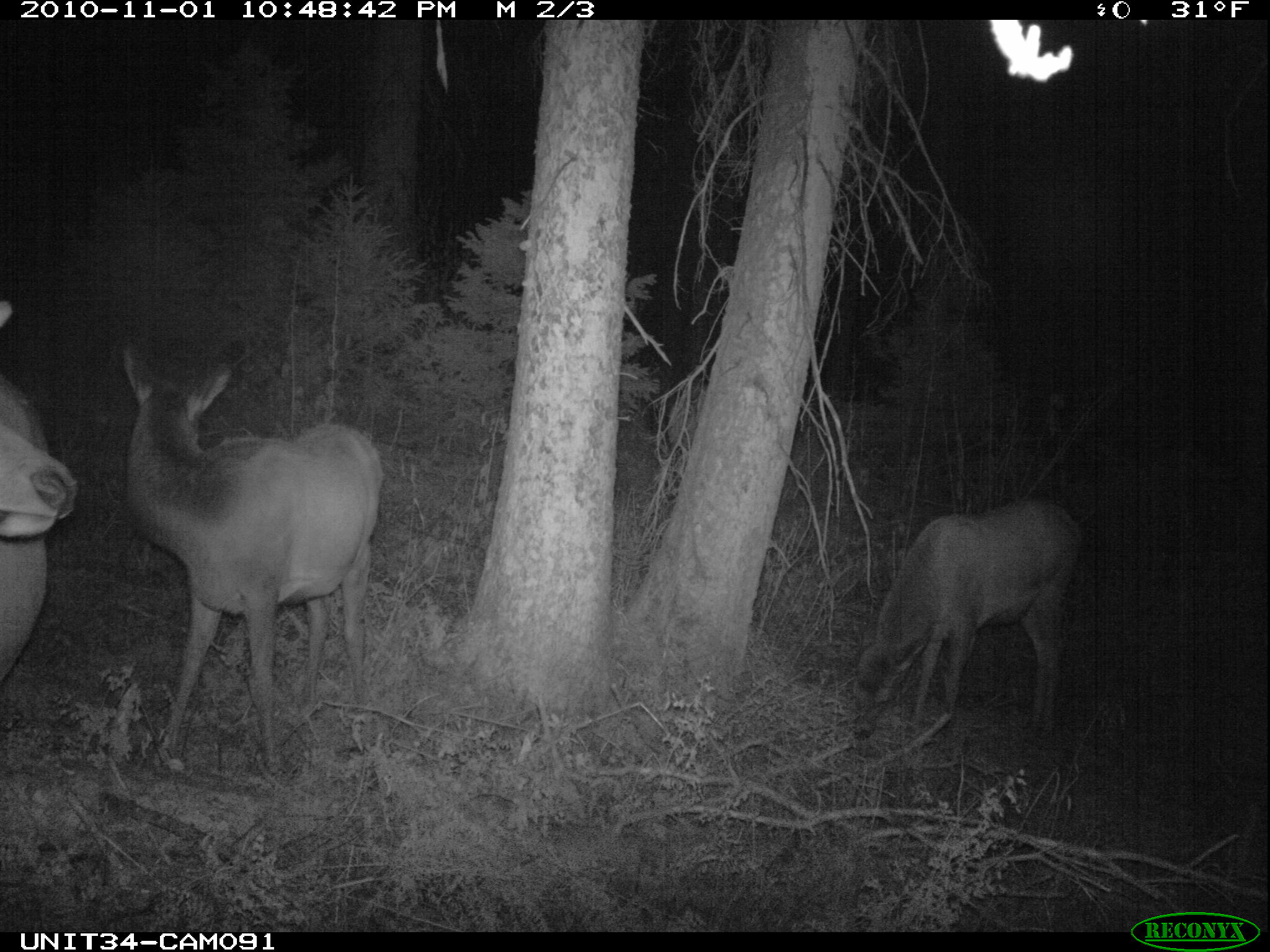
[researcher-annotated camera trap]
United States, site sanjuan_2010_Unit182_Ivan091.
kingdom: Animalia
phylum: Chordata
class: Mammalia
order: Artiodactyla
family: Cervidae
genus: Cervus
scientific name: Cervus elaphus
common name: red deer